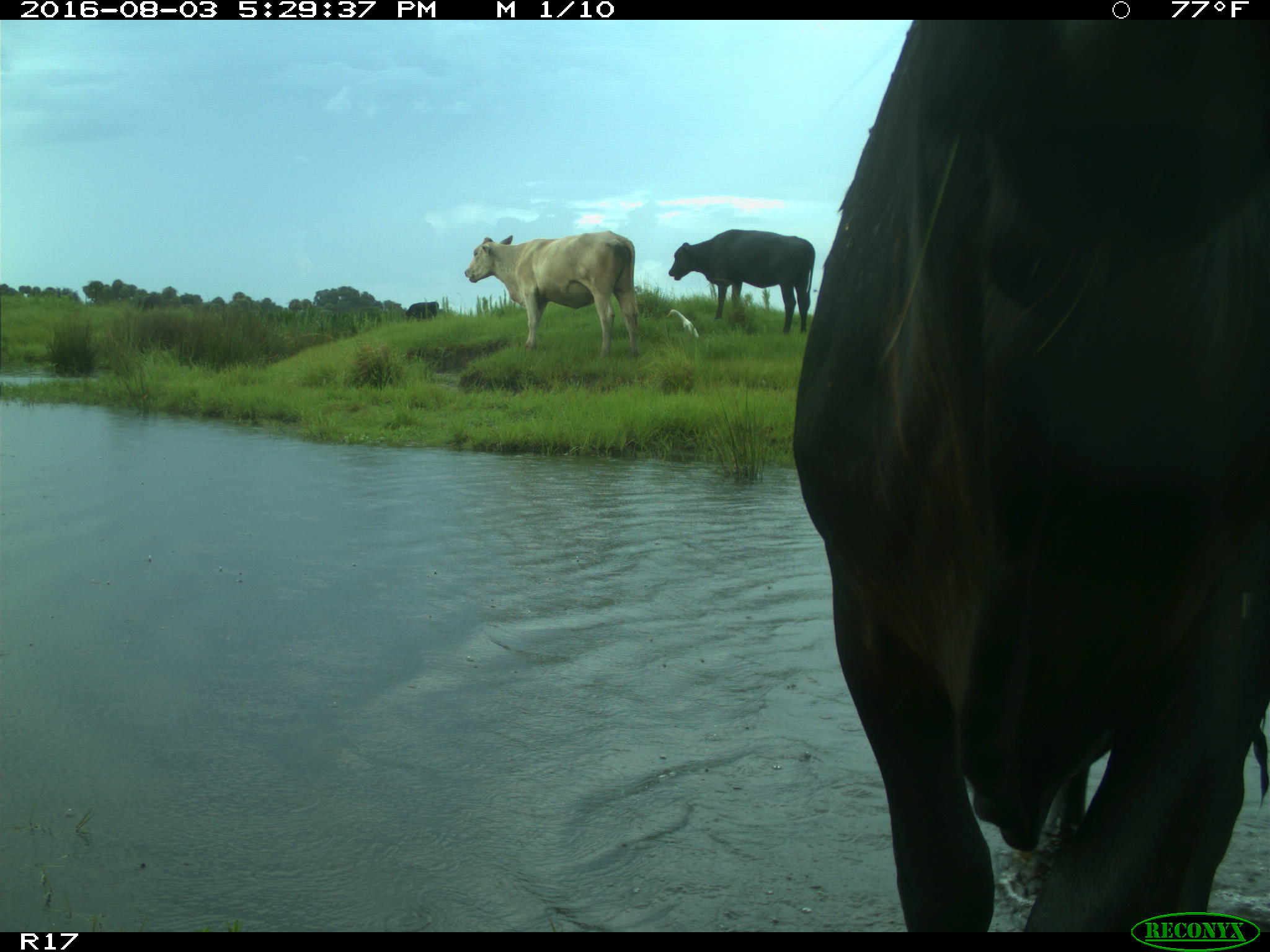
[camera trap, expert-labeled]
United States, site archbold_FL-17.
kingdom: Animalia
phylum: Chordata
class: Mammalia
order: Artiodactyla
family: Bovidae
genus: Bos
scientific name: Bos taurus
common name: domestic cow